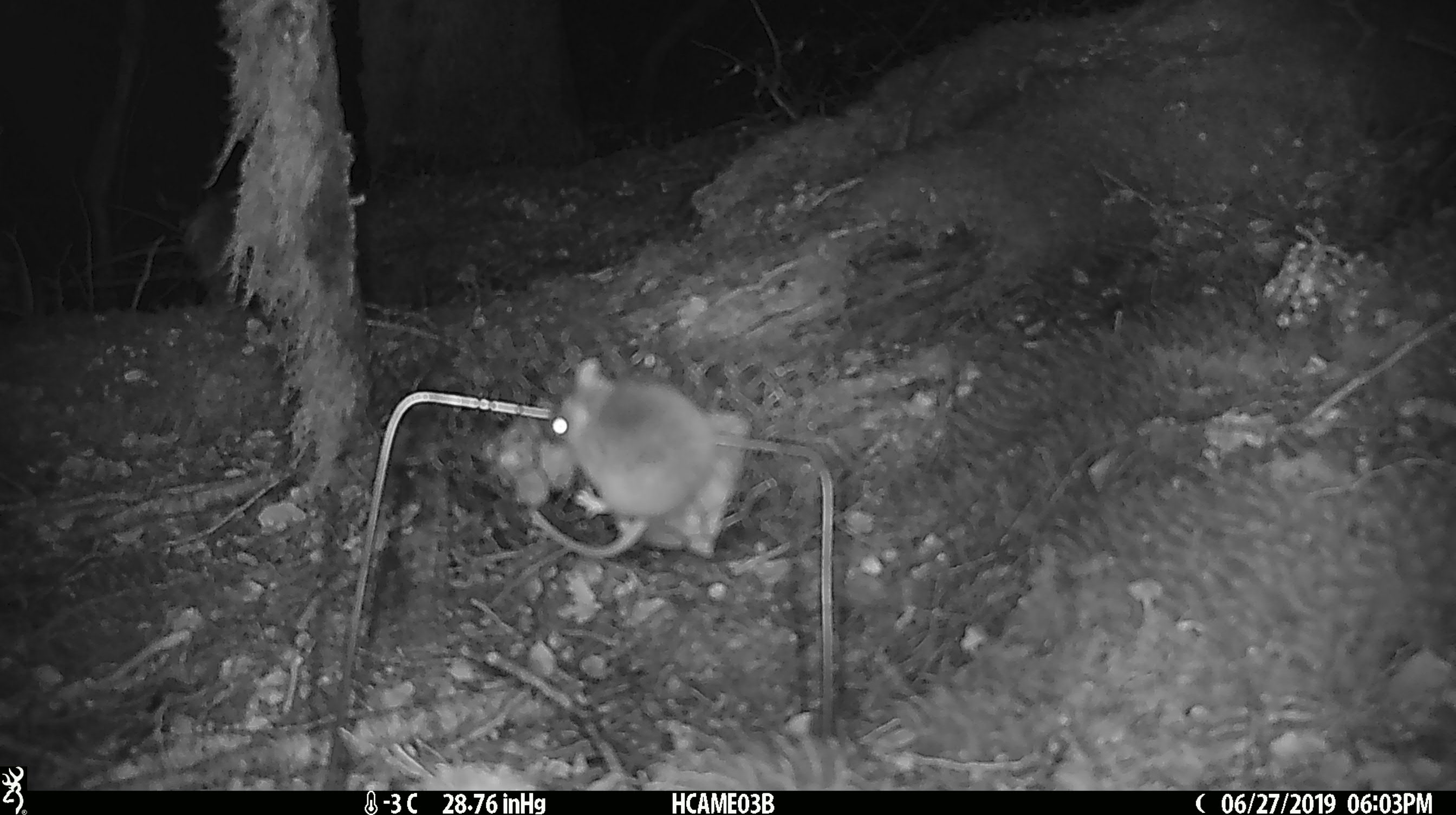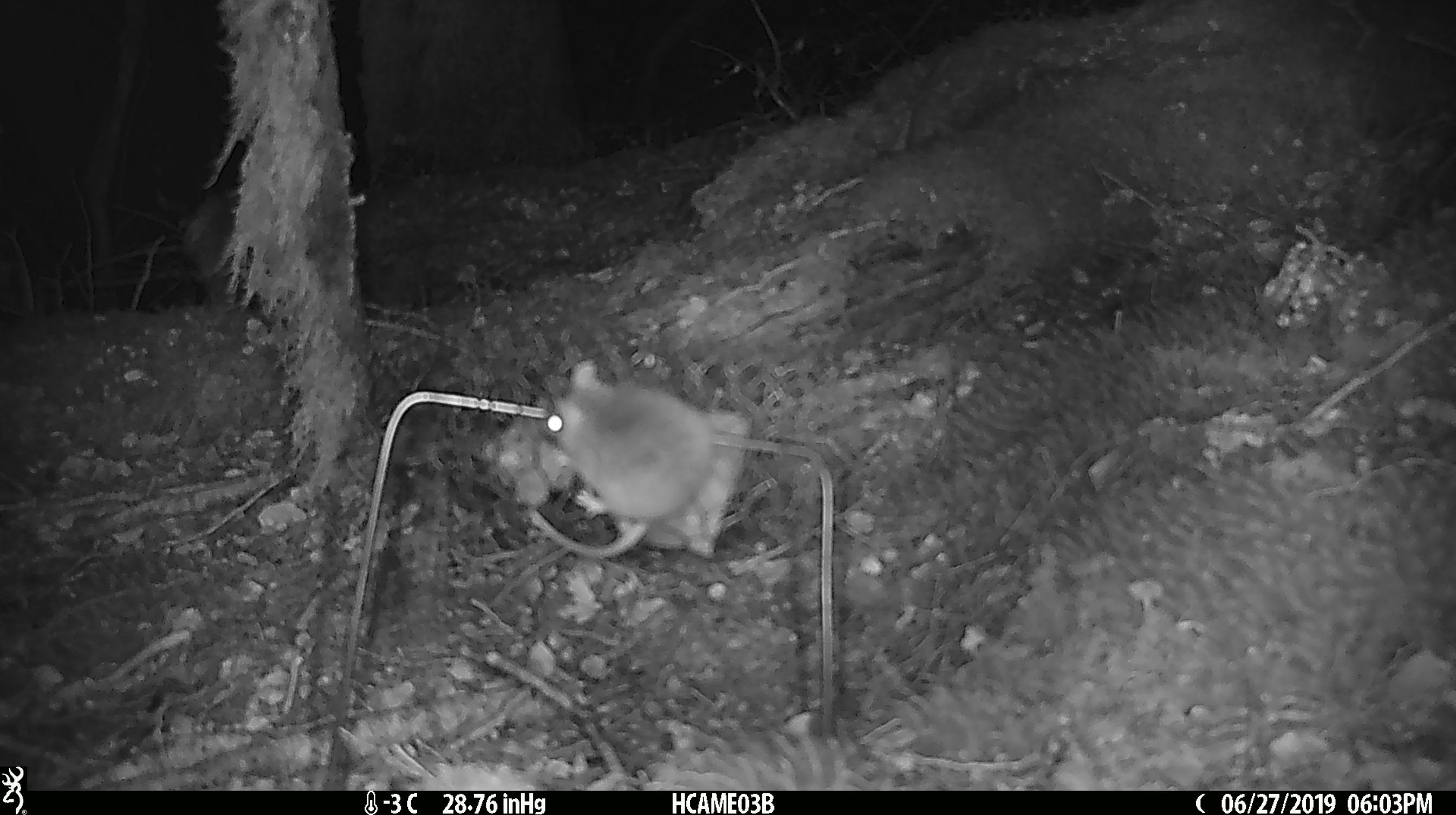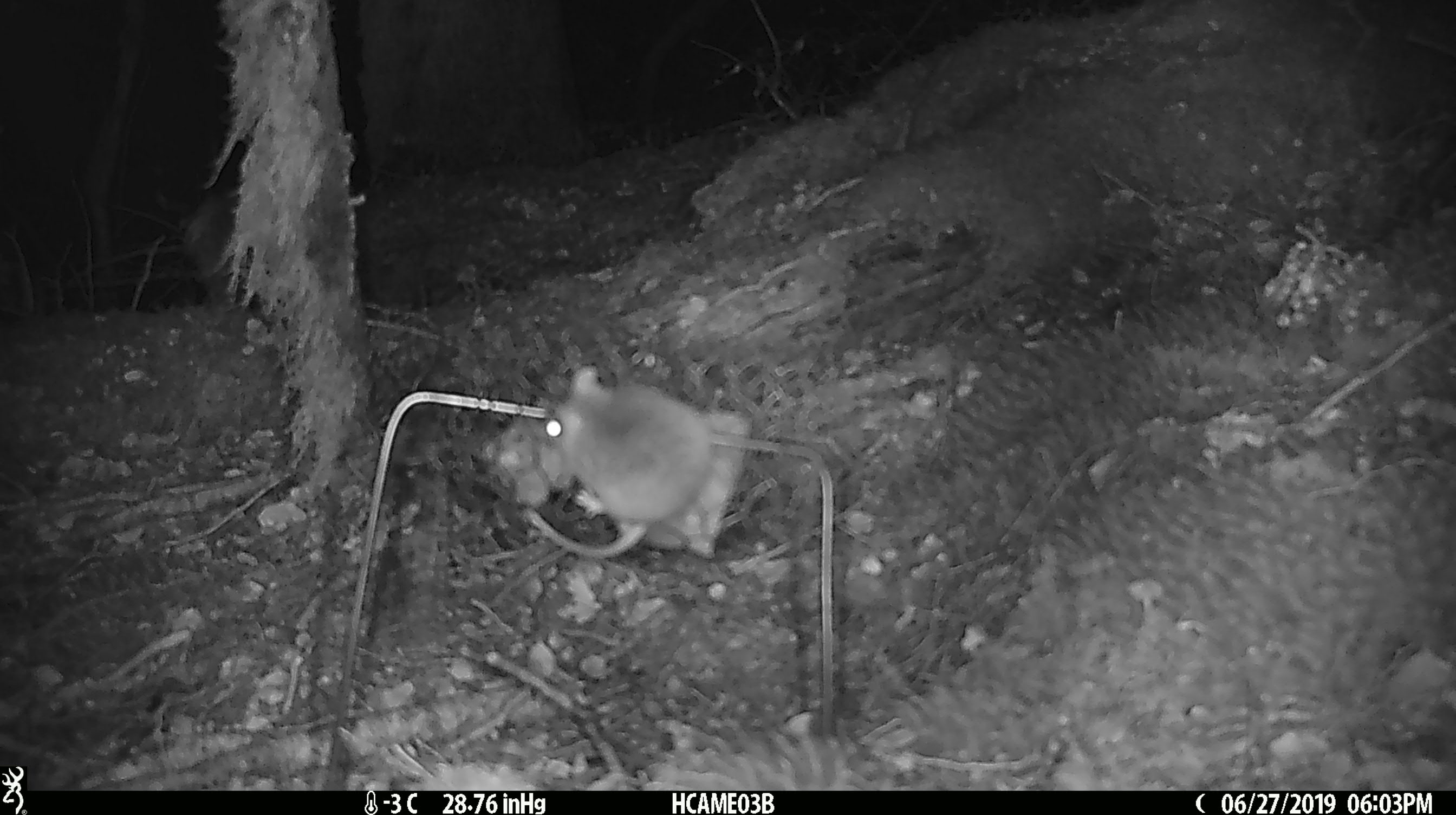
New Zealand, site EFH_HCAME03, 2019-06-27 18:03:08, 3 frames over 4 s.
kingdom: Animalia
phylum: Chordata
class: Mammalia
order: Rodentia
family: Muridae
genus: Mus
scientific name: Mus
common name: mouse